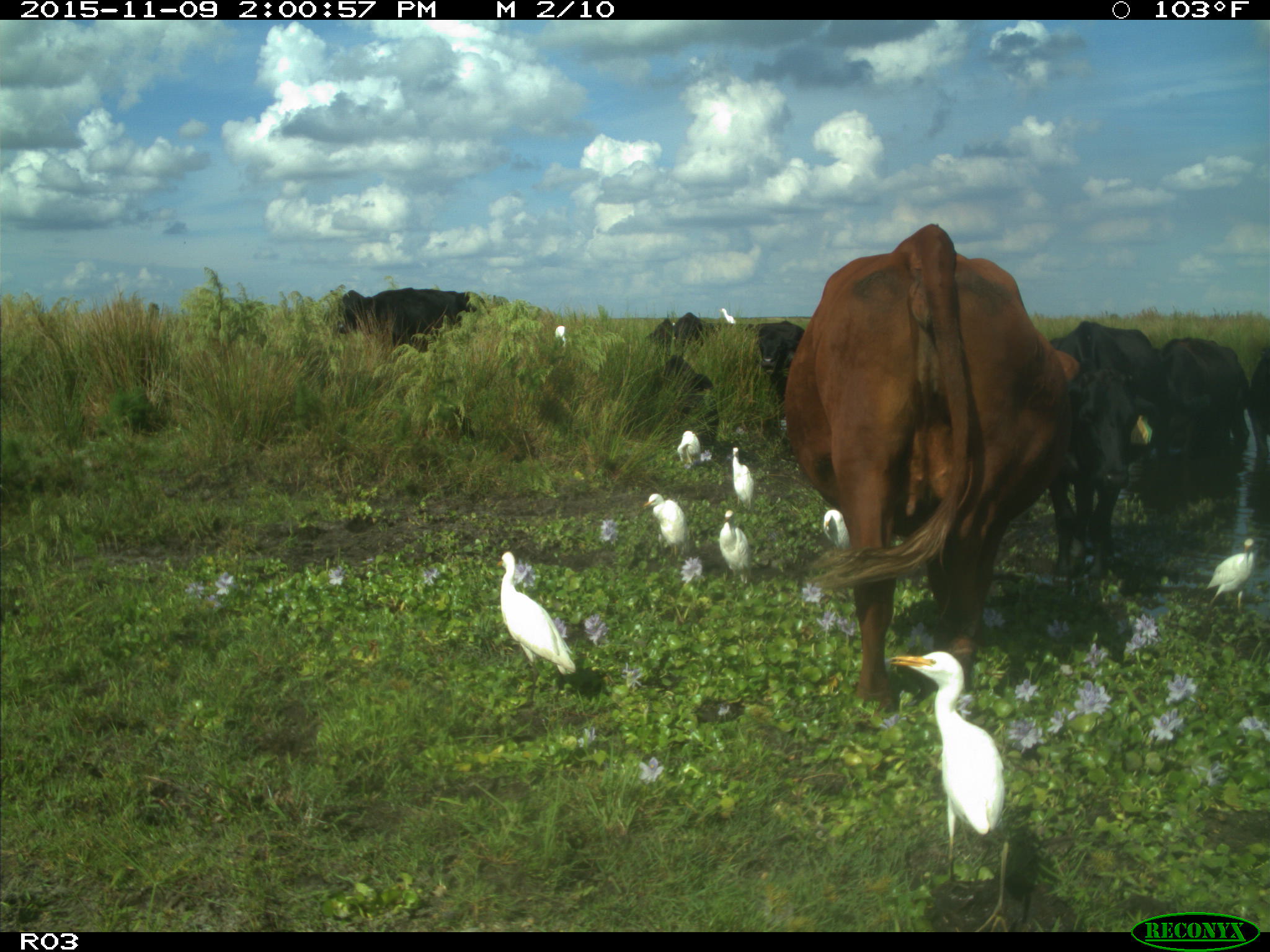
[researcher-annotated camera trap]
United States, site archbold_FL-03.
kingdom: Animalia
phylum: Chordata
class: Mammalia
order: Artiodactyla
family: Bovidae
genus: Bos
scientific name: Bos taurus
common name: domestic cow